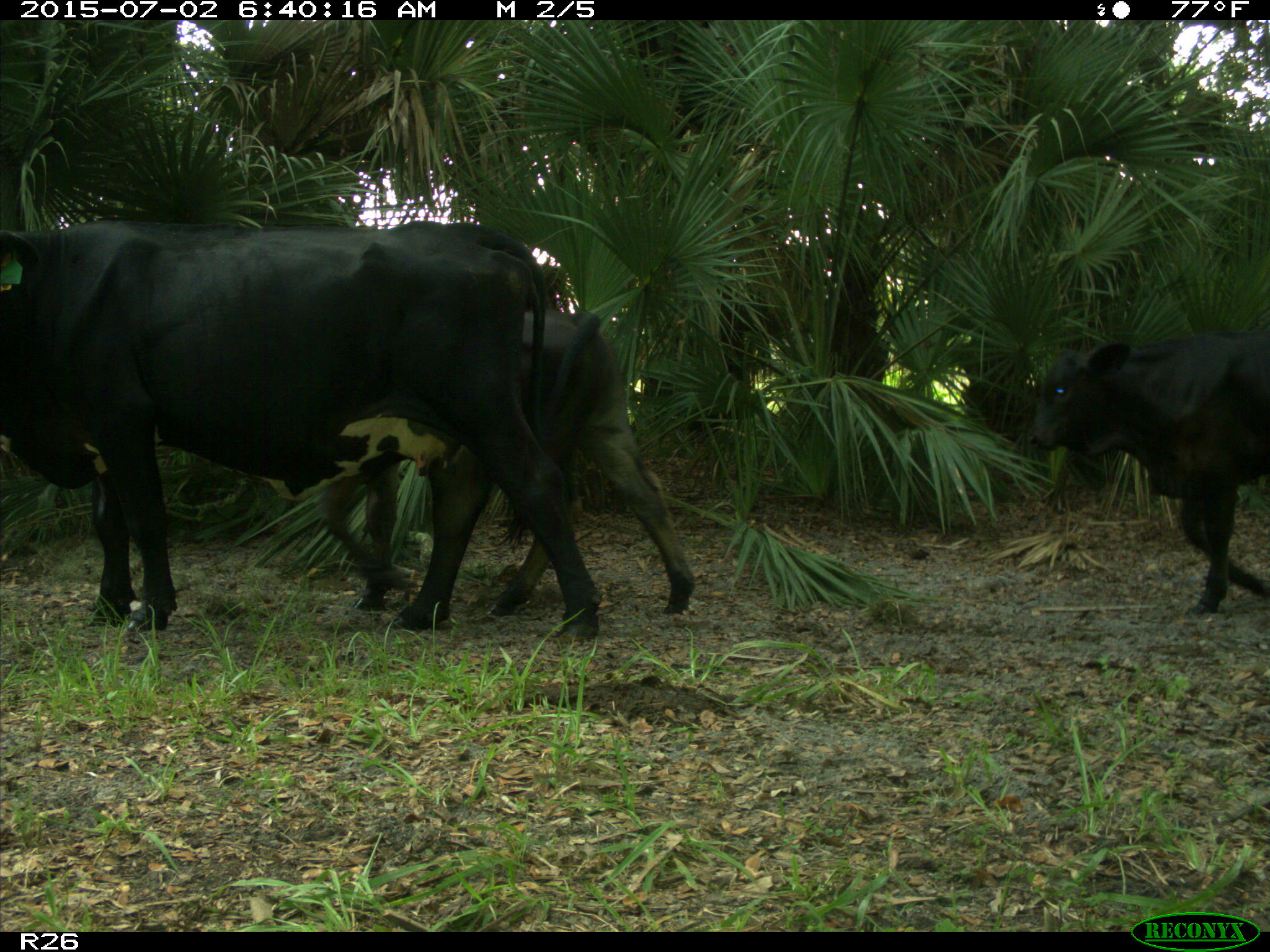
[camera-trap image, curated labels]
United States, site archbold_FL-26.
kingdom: Animalia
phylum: Chordata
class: Mammalia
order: Artiodactyla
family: Suidae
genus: Sus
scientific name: Sus scrofa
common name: wild boar